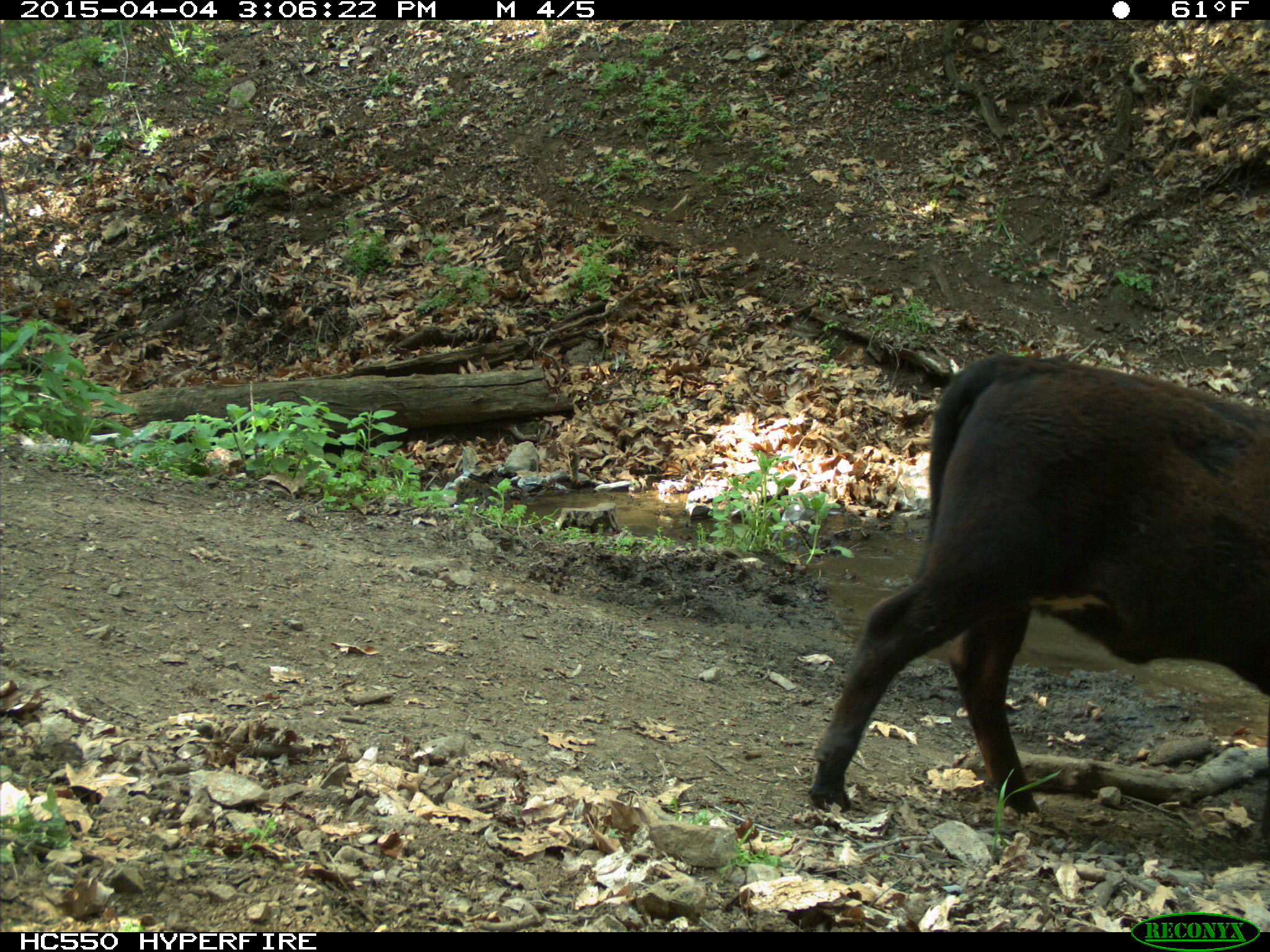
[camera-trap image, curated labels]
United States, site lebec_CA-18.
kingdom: Animalia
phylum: Chordata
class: Mammalia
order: Artiodactyla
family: Bovidae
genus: Bos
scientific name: Bos taurus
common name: domestic cow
Bos taurus (domestic cow).